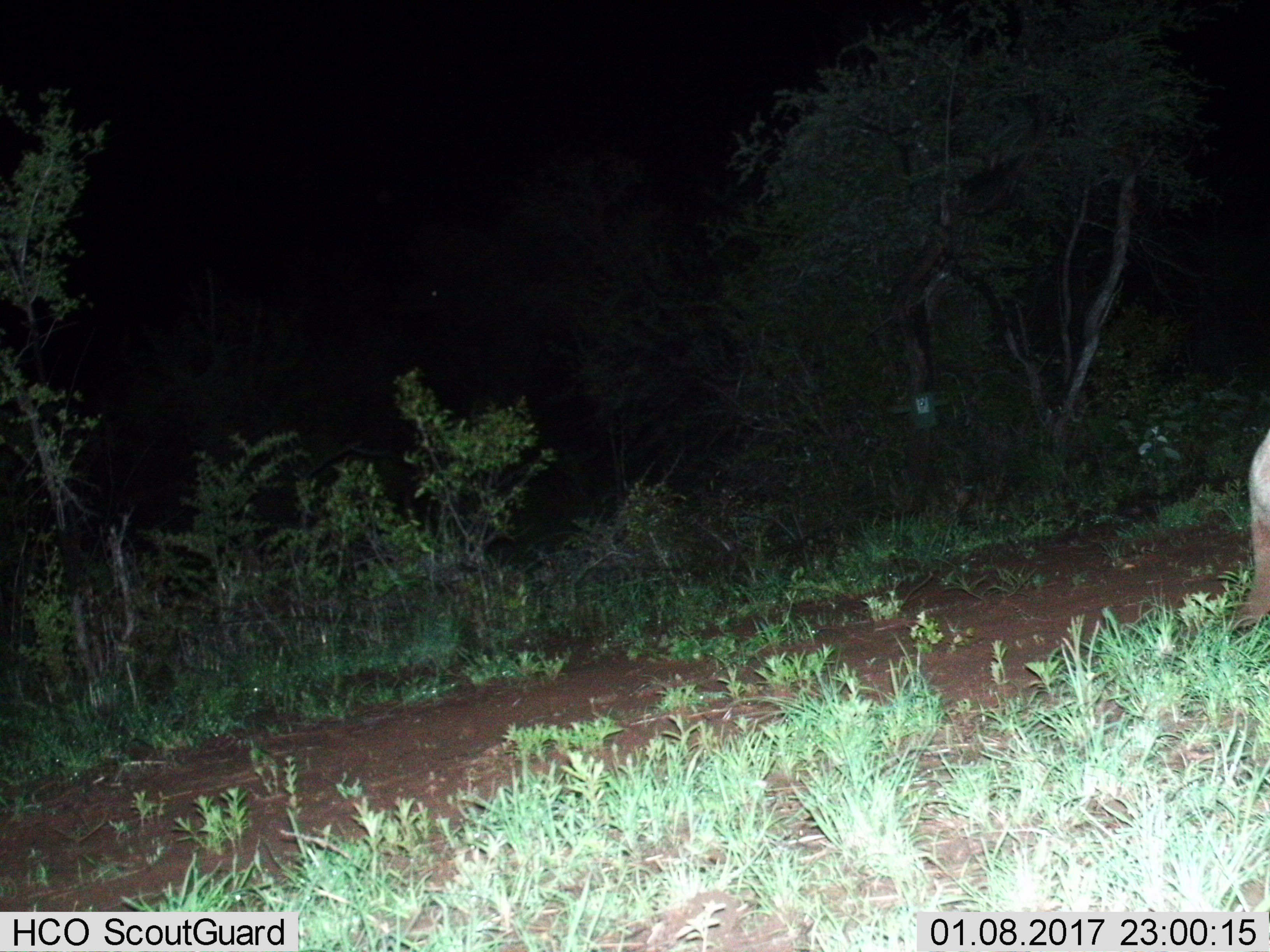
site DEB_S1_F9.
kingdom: Animalia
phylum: Chordata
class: Mammalia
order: Tubulidentata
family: Orycteropodidae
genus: Orycteropus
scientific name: Orycteropus afer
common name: aardvark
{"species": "aardvark (Orycteropus afer)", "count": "1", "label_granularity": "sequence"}